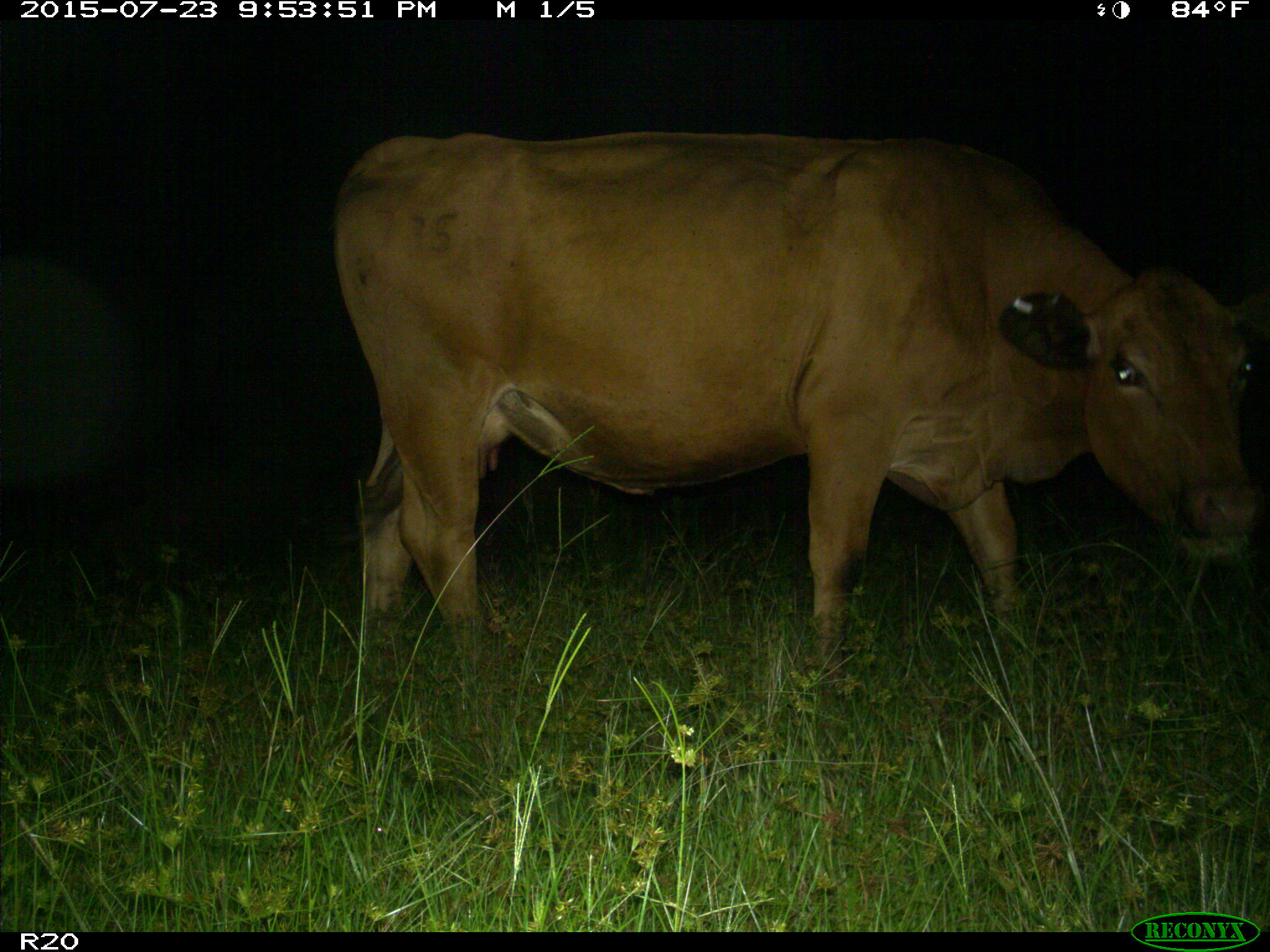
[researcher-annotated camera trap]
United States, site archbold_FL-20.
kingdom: Animalia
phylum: Chordata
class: Mammalia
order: Artiodactyla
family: Bovidae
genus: Bos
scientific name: Bos taurus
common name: domestic cow